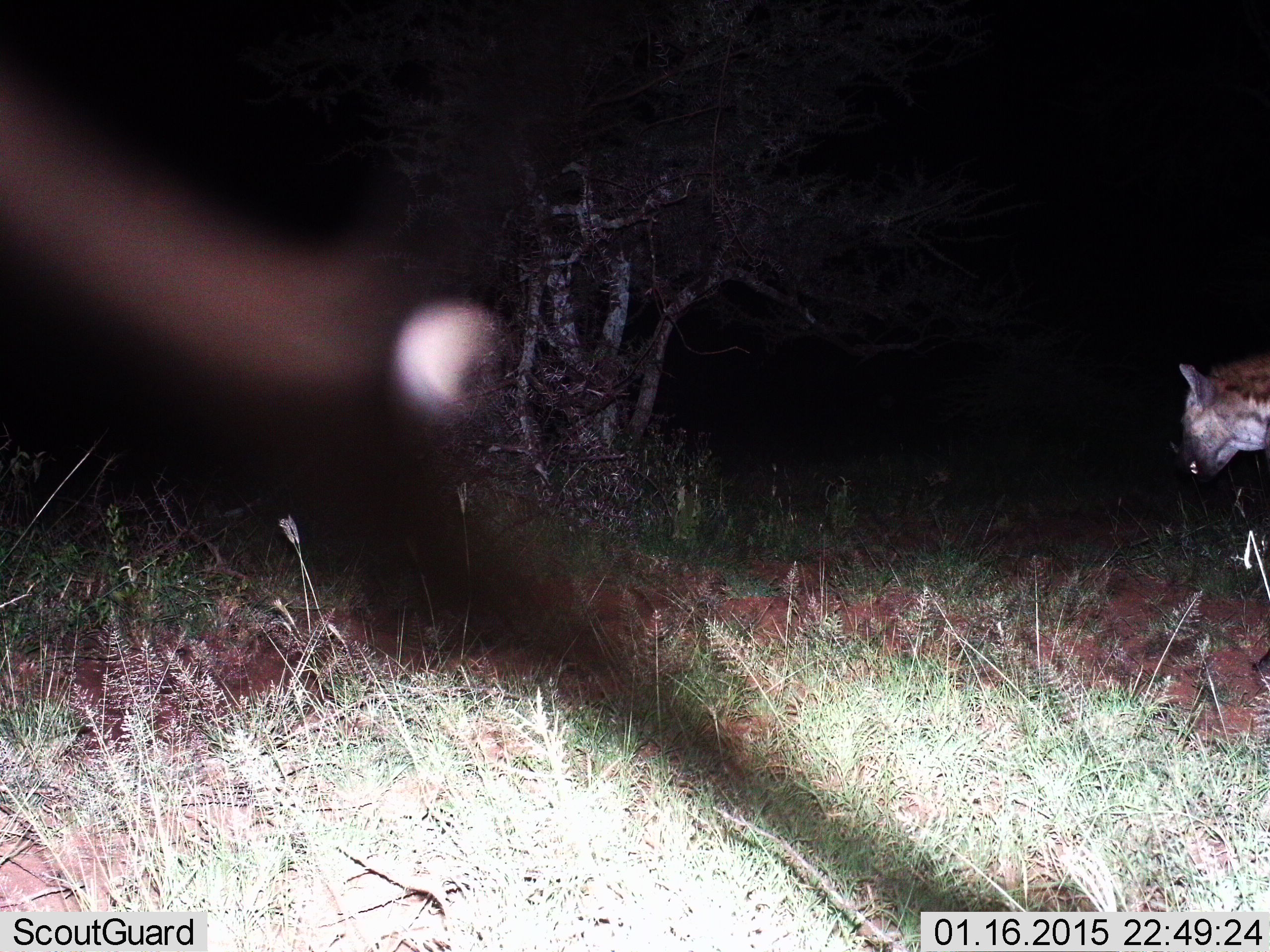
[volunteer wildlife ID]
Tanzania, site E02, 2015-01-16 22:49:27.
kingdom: Animalia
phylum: Chordata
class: Mammalia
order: Carnivora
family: Hyaenidae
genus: Crocuta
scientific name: Crocuta crocuta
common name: spotted hyena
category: hyenaspotted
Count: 1.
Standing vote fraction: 70%.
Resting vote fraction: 0%.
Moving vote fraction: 30%.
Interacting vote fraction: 10%.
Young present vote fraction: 0%.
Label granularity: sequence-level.